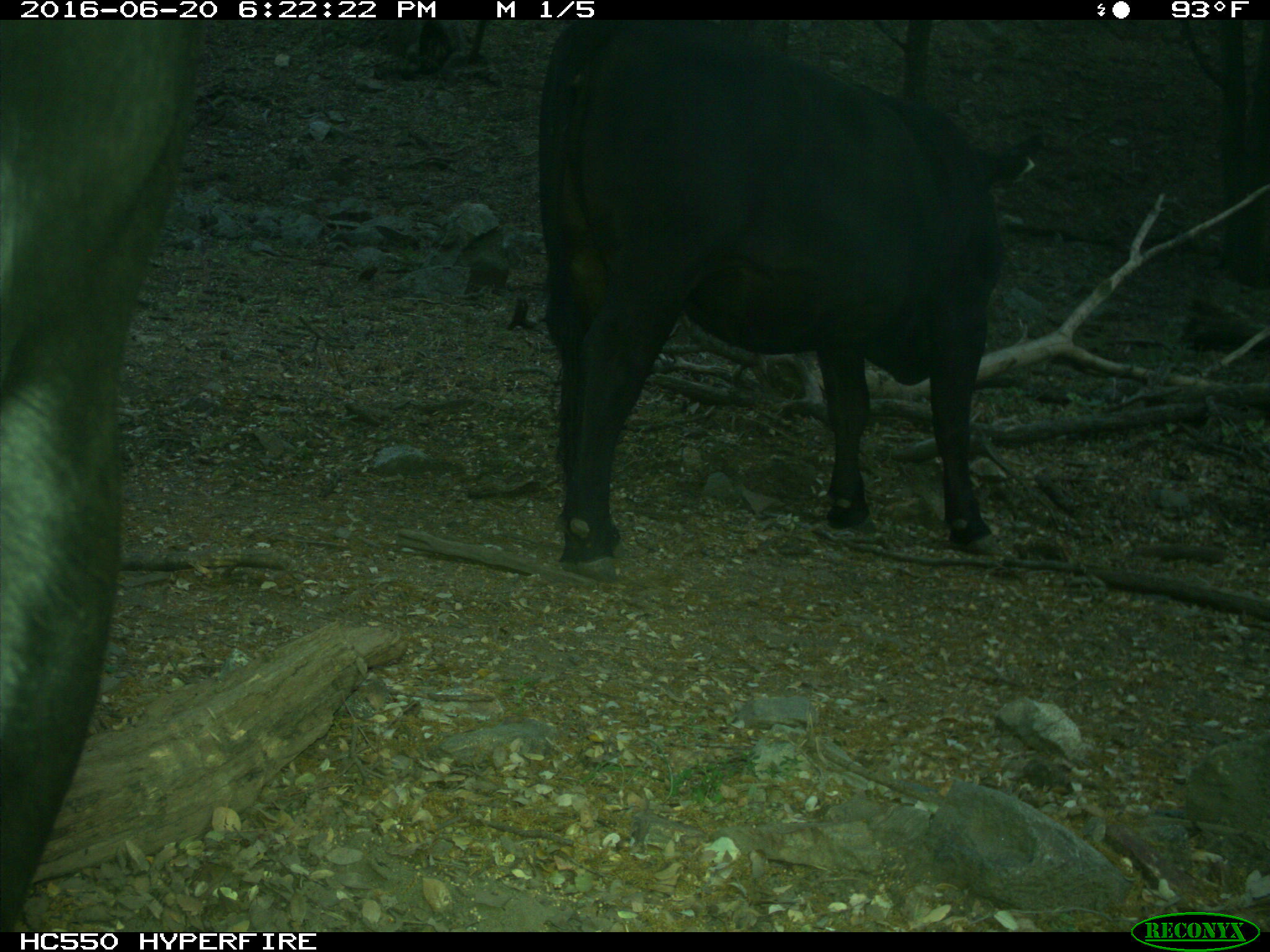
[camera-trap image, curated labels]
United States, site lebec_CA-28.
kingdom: Animalia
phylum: Chordata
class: Mammalia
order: Artiodactyla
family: Bovidae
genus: Bos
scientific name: Bos taurus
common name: domestic cow